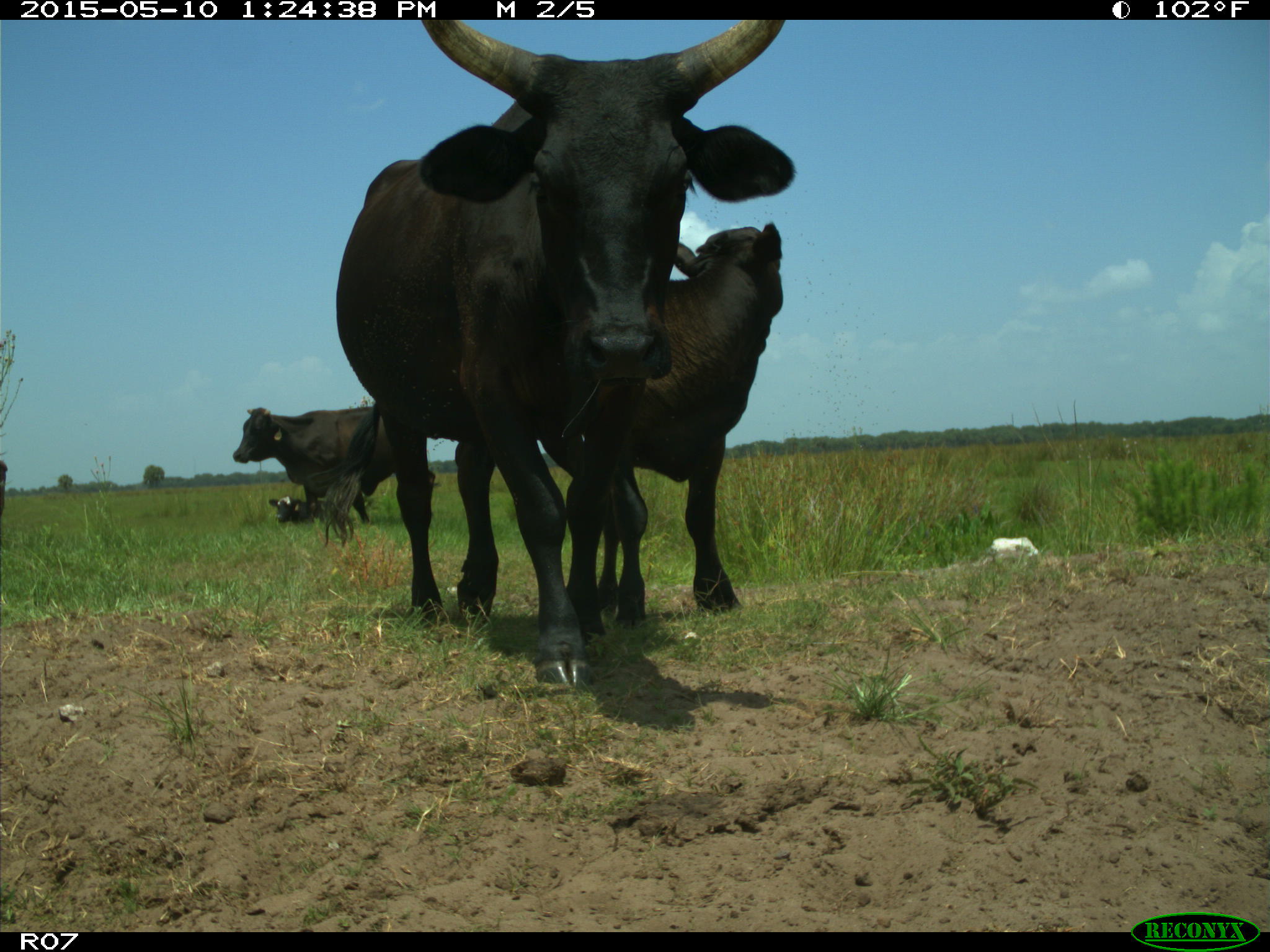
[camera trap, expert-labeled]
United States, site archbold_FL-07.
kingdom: Animalia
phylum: Chordata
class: Mammalia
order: Artiodactyla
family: Bovidae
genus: Bos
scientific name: Bos taurus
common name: domestic cow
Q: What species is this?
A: Bos taurus (domestic cow).